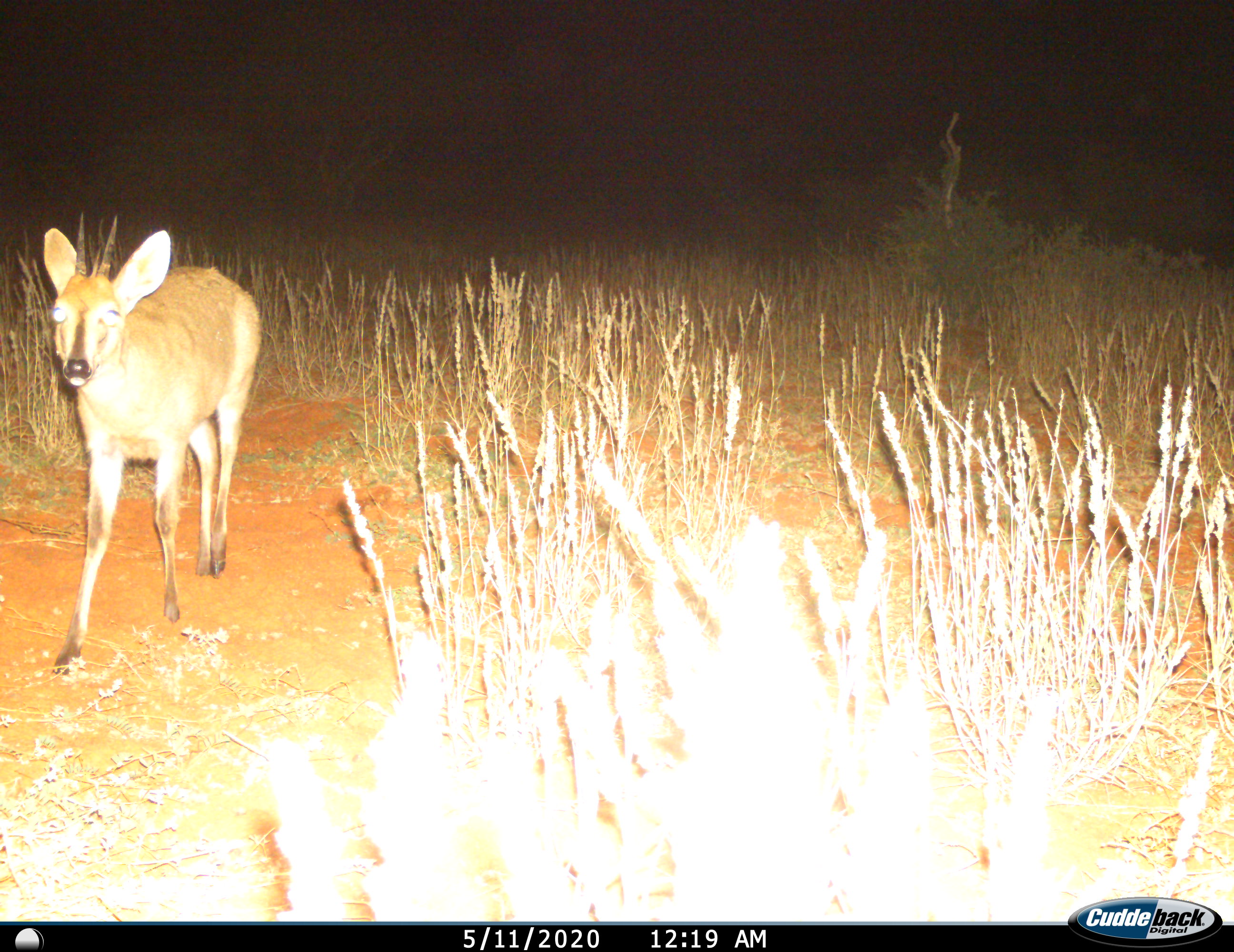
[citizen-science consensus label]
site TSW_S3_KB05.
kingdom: Animalia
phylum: Chordata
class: Mammalia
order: Artiodactyla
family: Bovidae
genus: Sylvicapra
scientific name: Sylvicapra grimmia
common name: common duiker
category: duikercommongrey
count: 1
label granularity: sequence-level